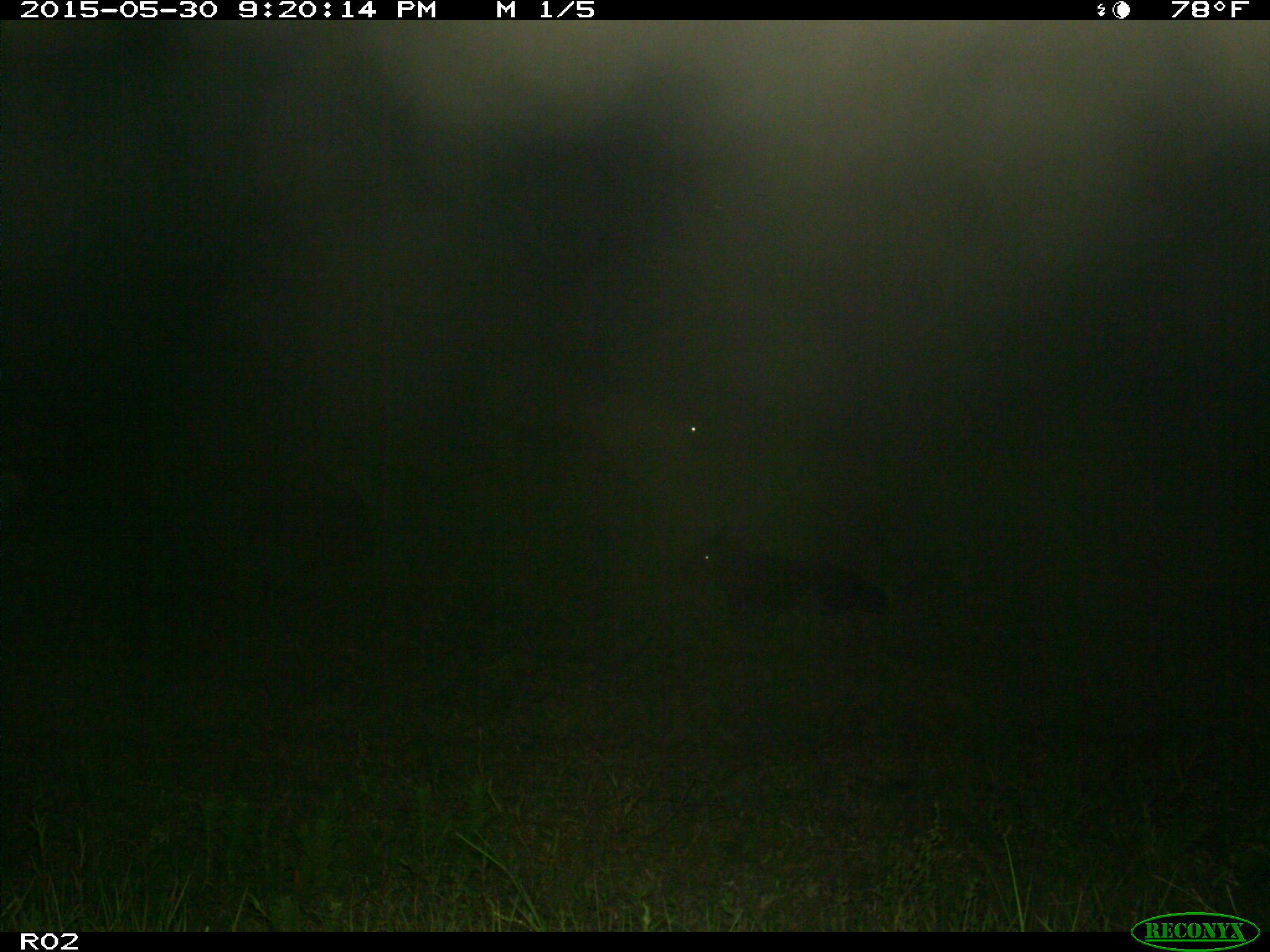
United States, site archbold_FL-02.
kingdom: Animalia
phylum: Chordata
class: Mammalia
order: Artiodactyla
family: Bovidae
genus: Bos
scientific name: Bos taurus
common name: domestic cow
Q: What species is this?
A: Bos taurus (domestic cow).